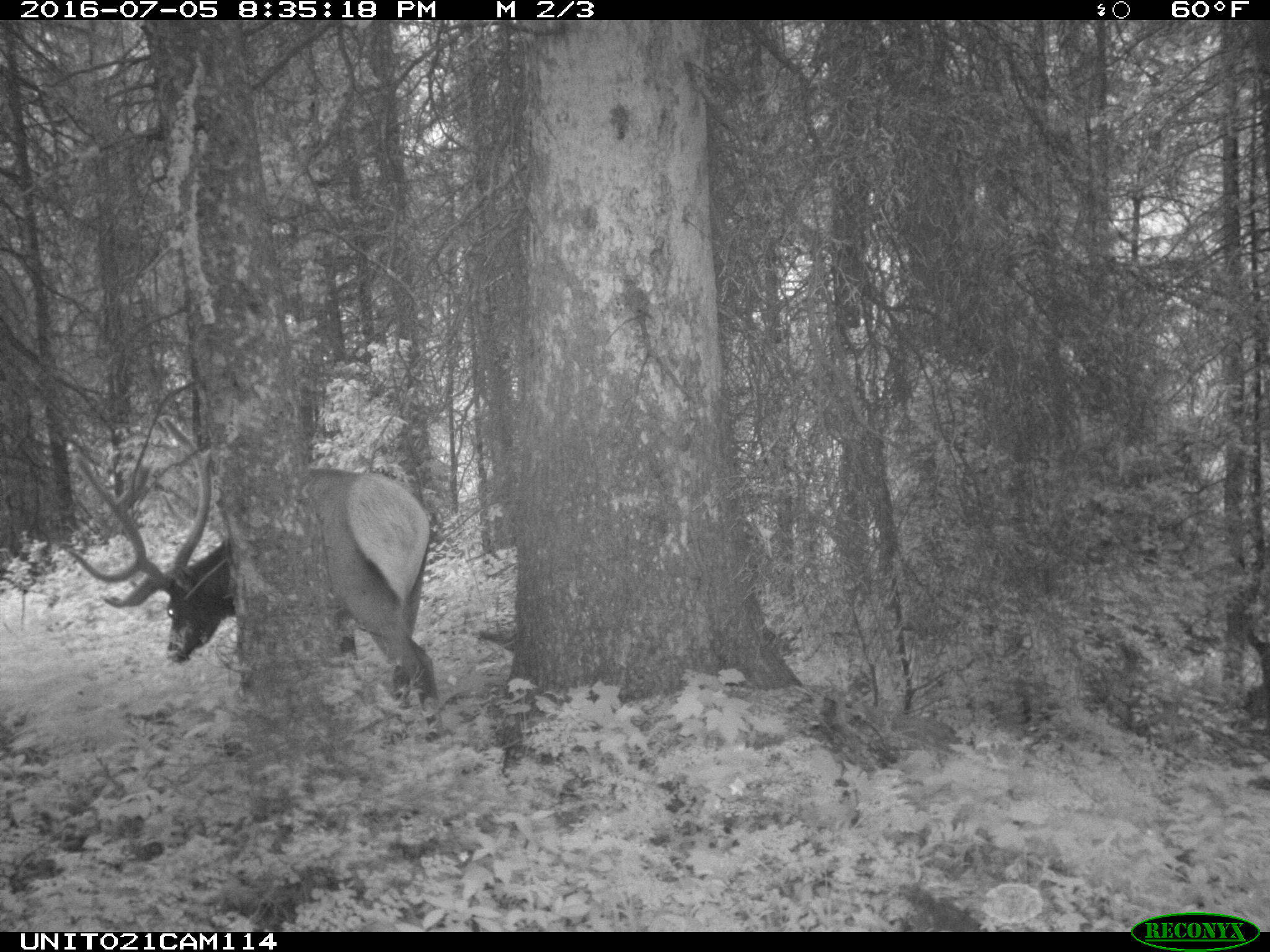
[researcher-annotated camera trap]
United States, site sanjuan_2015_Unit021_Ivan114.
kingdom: Animalia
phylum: Chordata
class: Mammalia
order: Artiodactyla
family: Cervidae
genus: Cervus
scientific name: Cervus elaphus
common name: red deer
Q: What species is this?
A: Cervus elaphus (red deer).